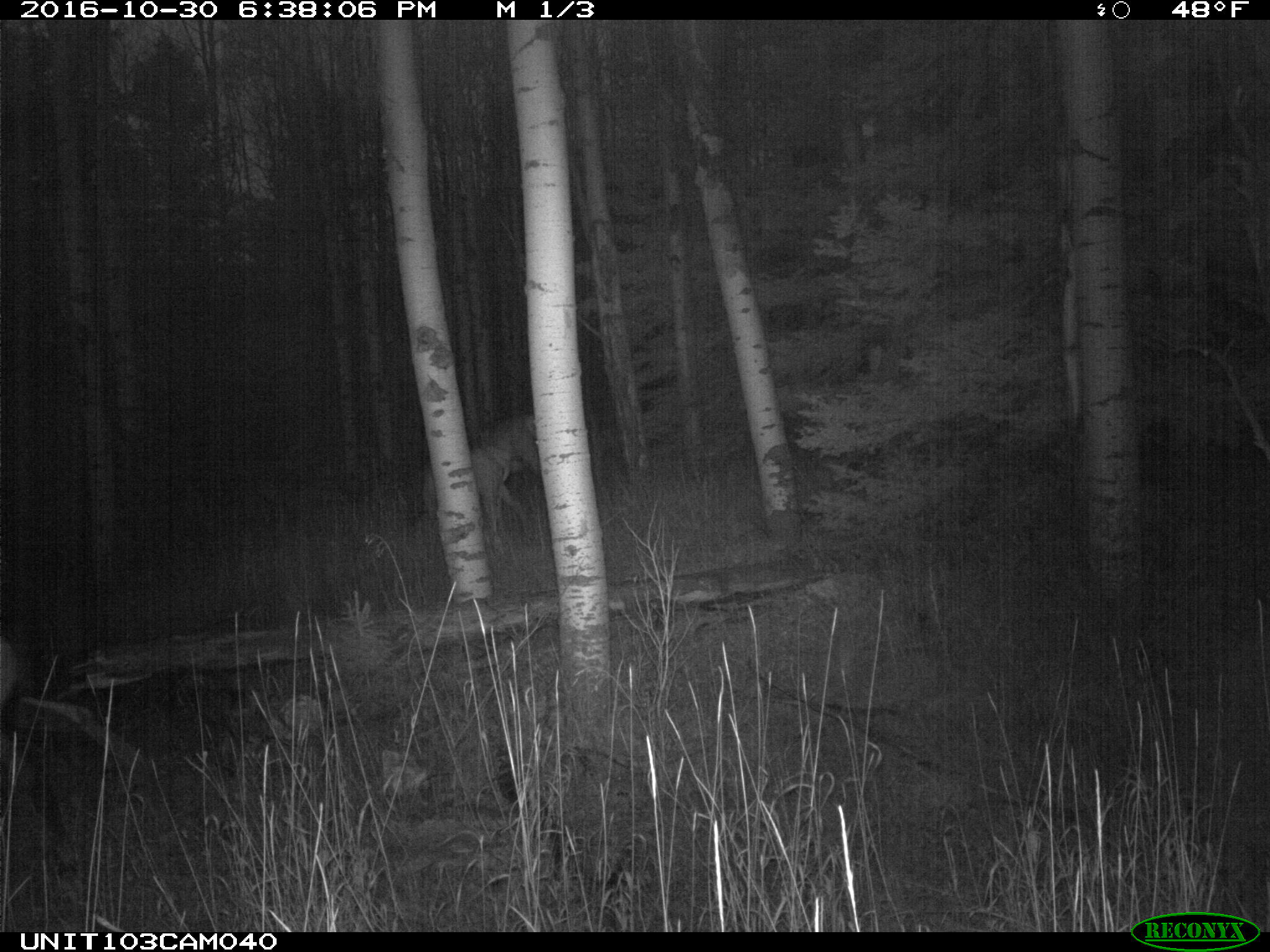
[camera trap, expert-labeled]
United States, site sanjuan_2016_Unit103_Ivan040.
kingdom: Animalia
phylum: Chordata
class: Mammalia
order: Artiodactyla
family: Cervidae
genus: Cervus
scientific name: Cervus elaphus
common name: red deer